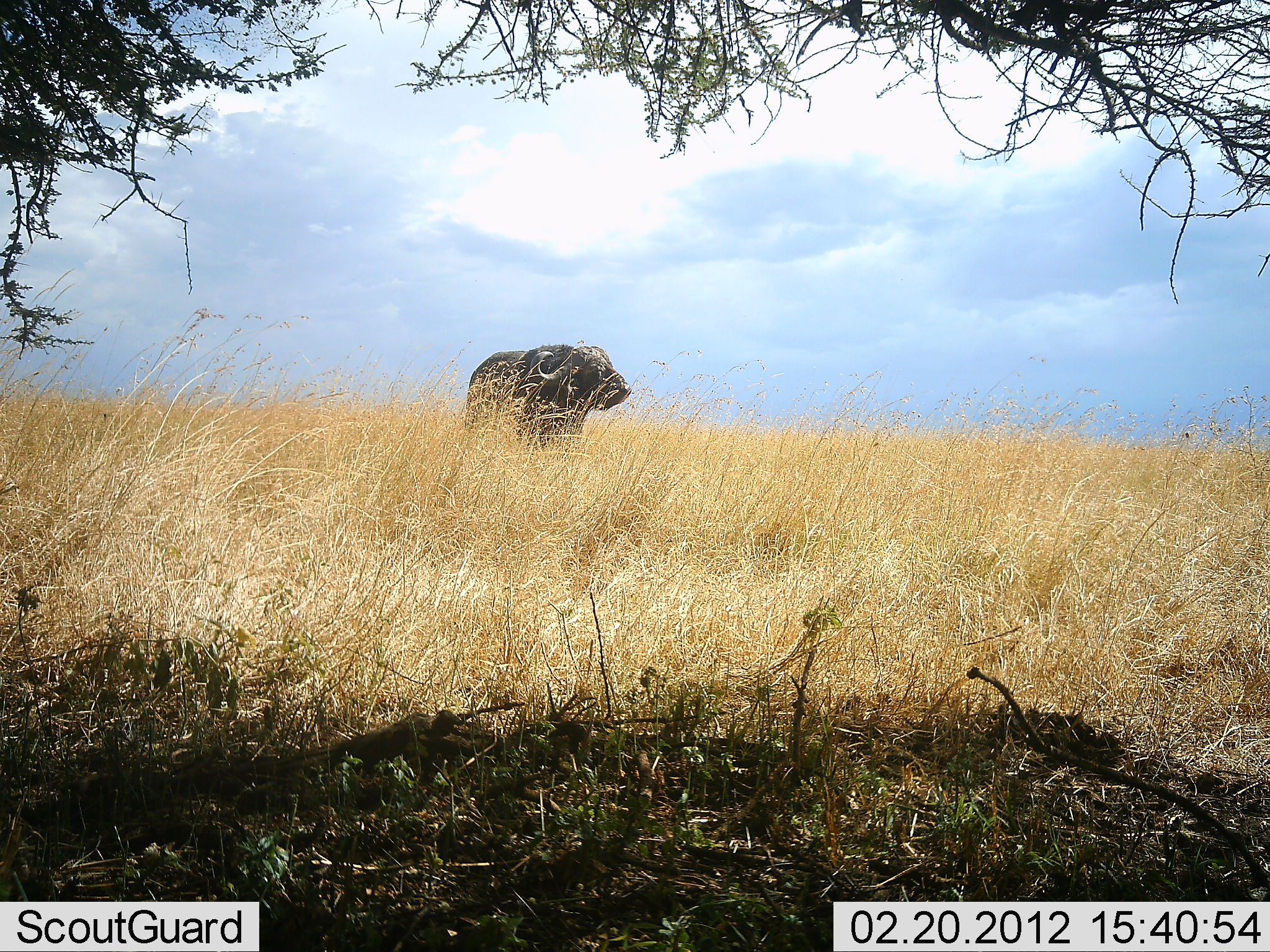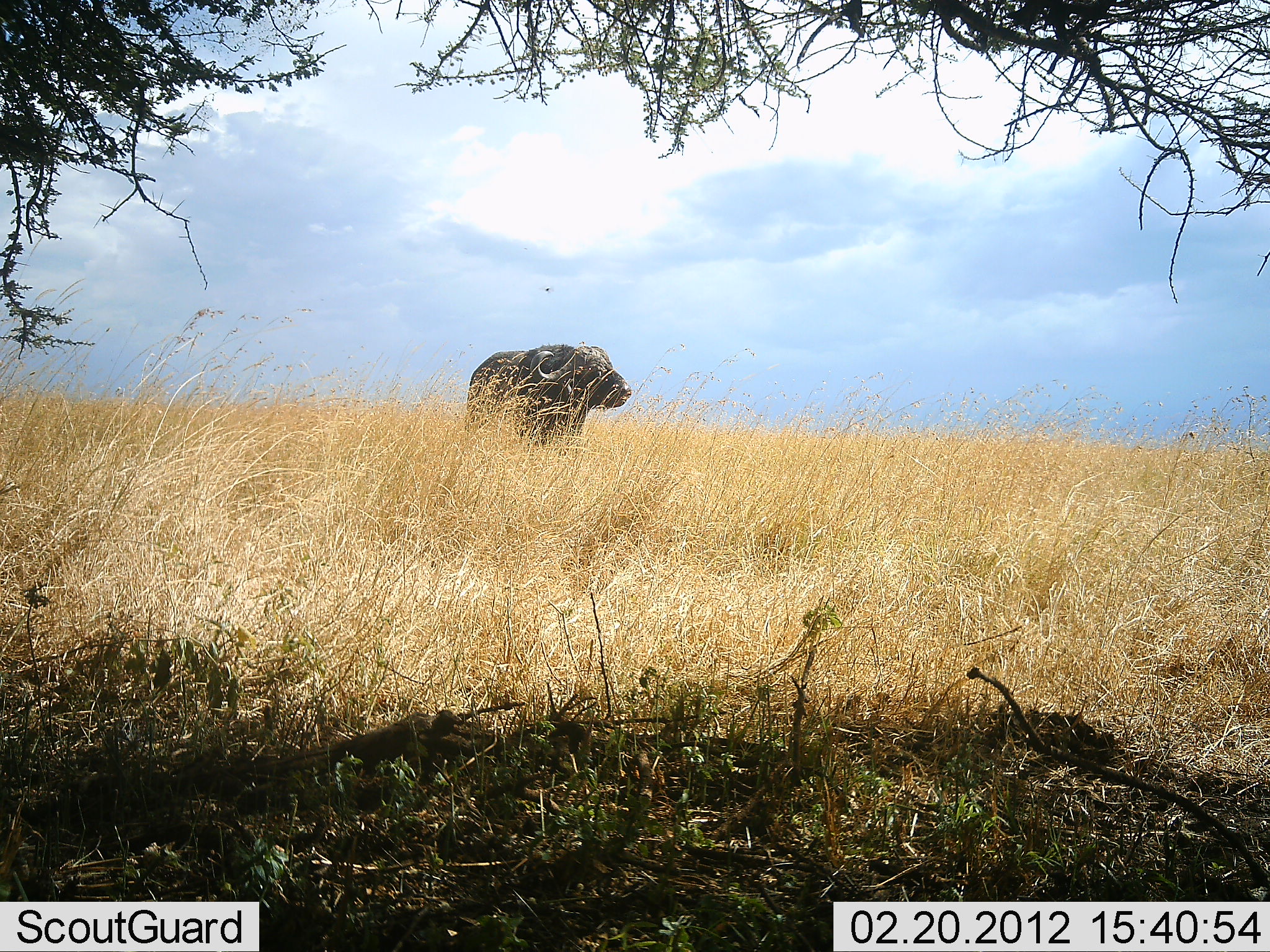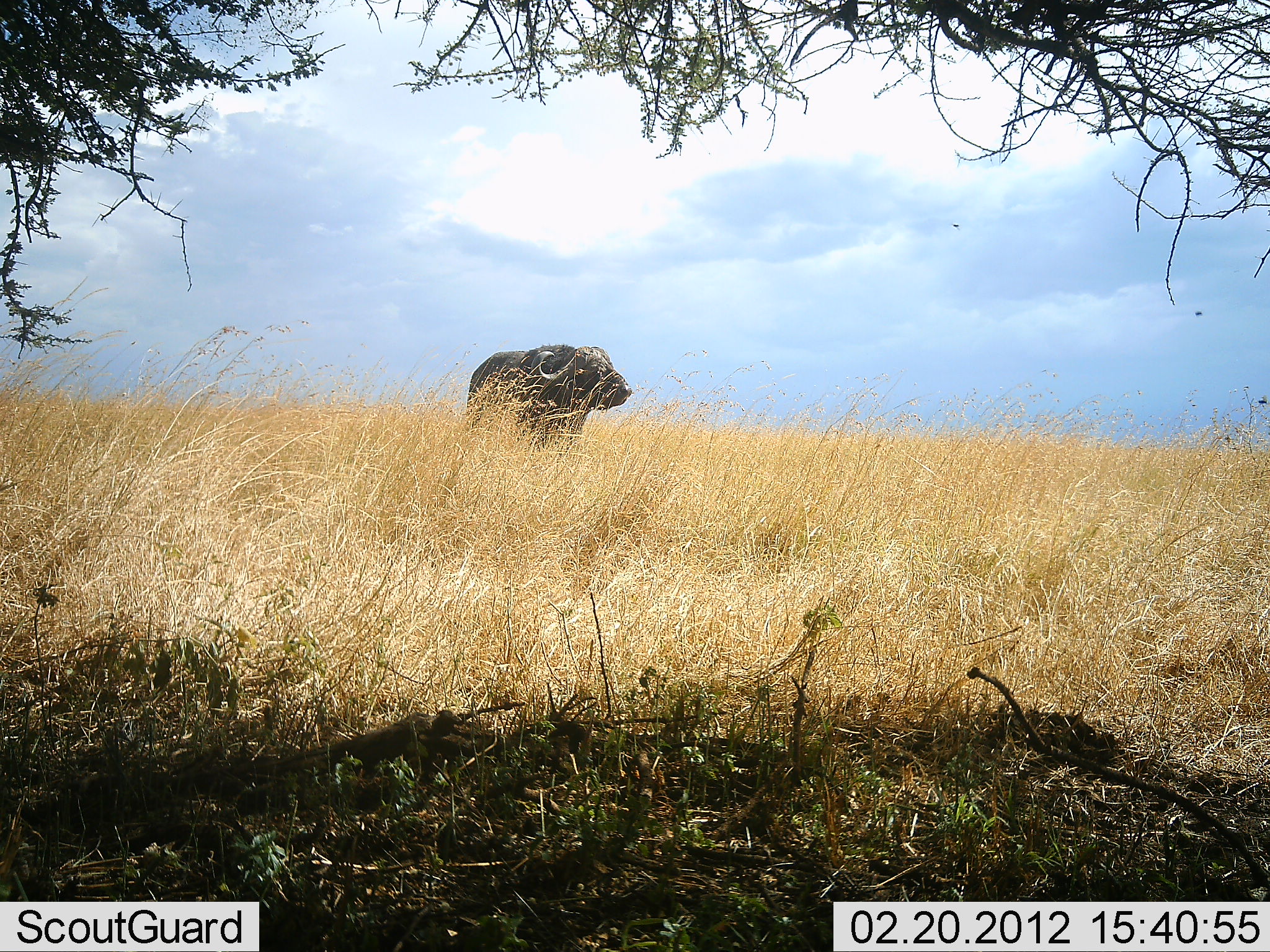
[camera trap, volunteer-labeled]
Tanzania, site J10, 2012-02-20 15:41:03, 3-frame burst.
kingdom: Animalia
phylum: Chordata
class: Mammalia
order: Artiodactyla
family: Bovidae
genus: Syncerus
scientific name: Syncerus caffer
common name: cape buffalo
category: buffalo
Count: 1.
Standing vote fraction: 100%.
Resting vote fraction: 0%.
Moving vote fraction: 0%.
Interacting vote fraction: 0%.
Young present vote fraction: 0%.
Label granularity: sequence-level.